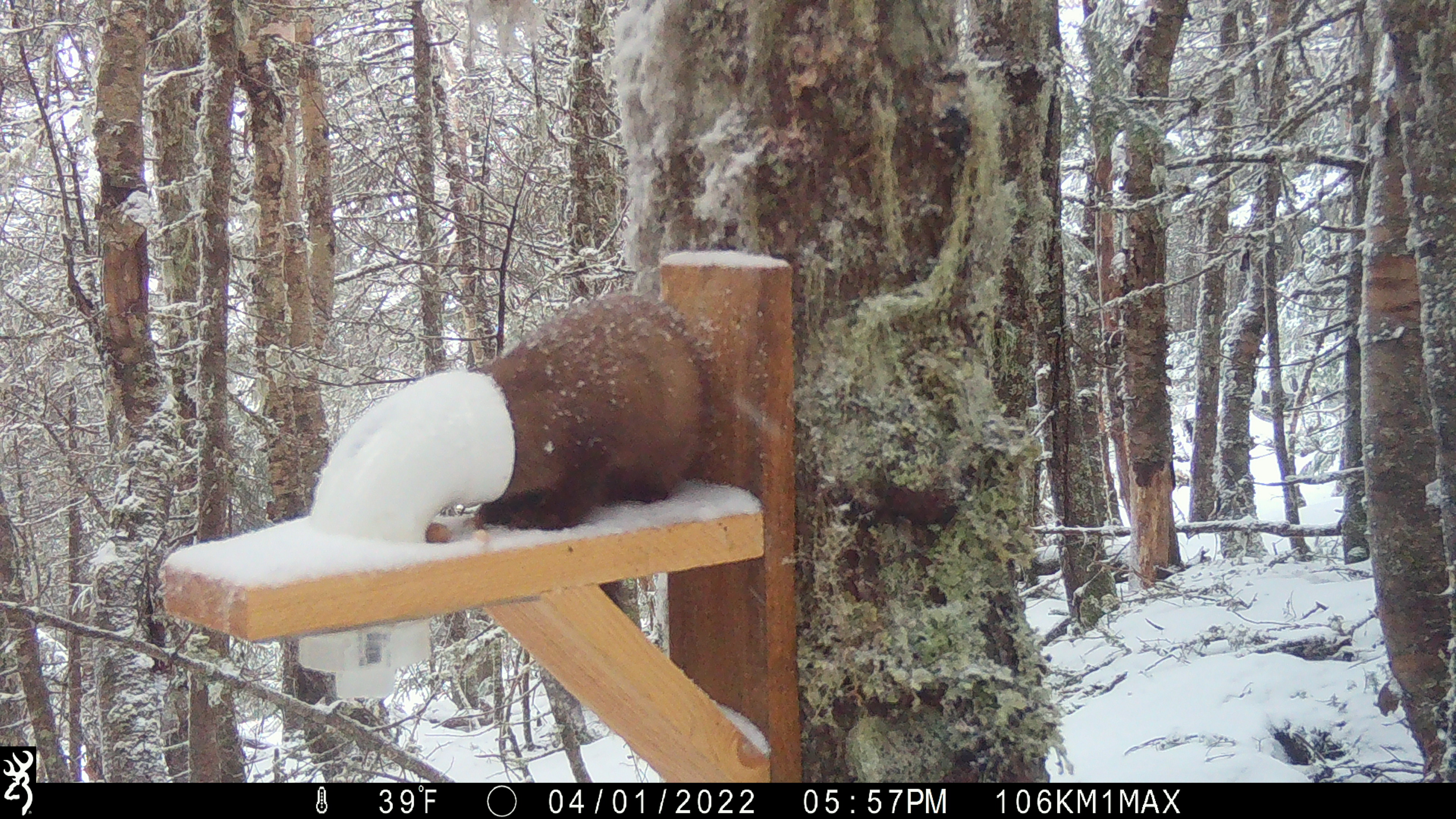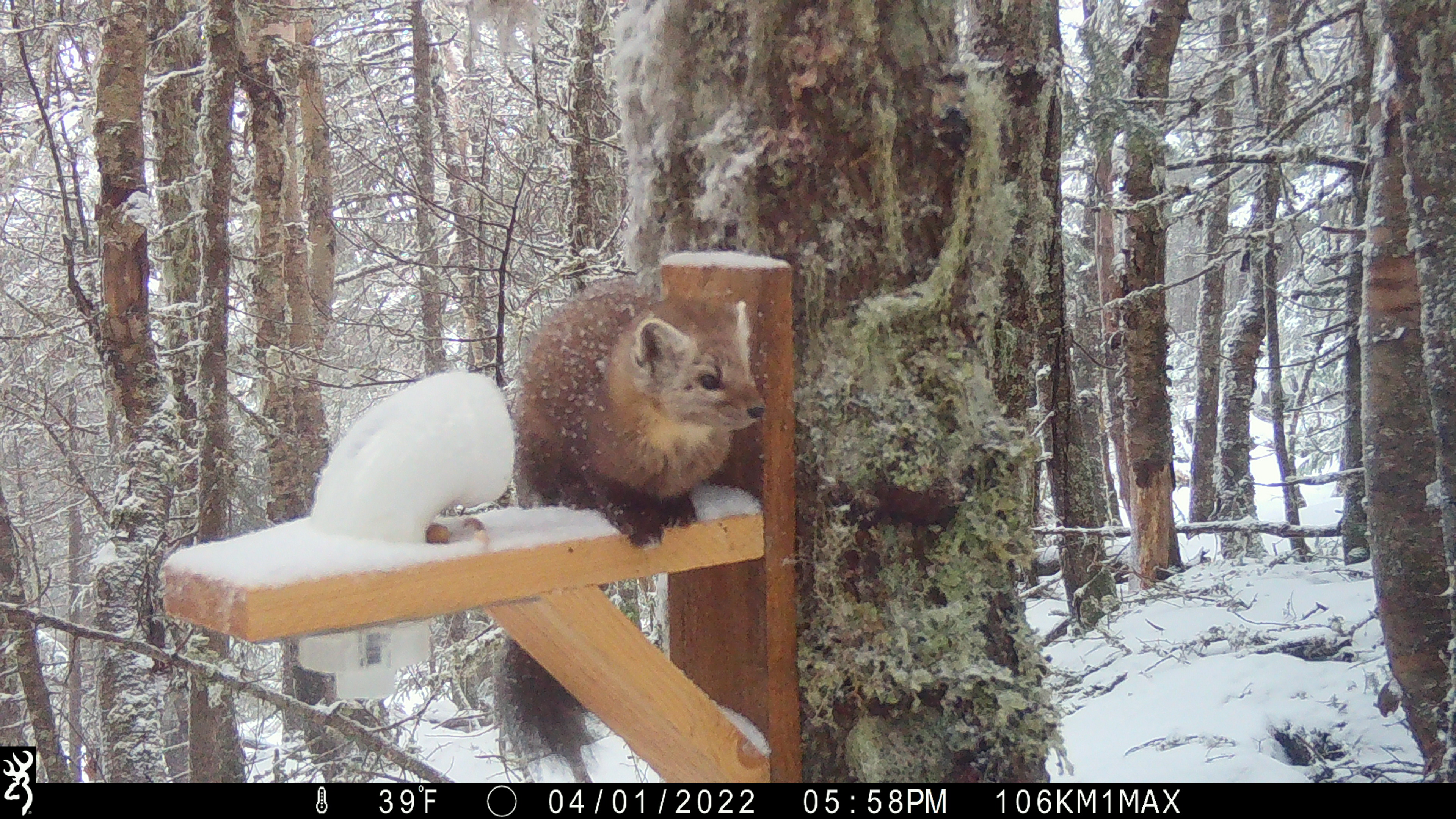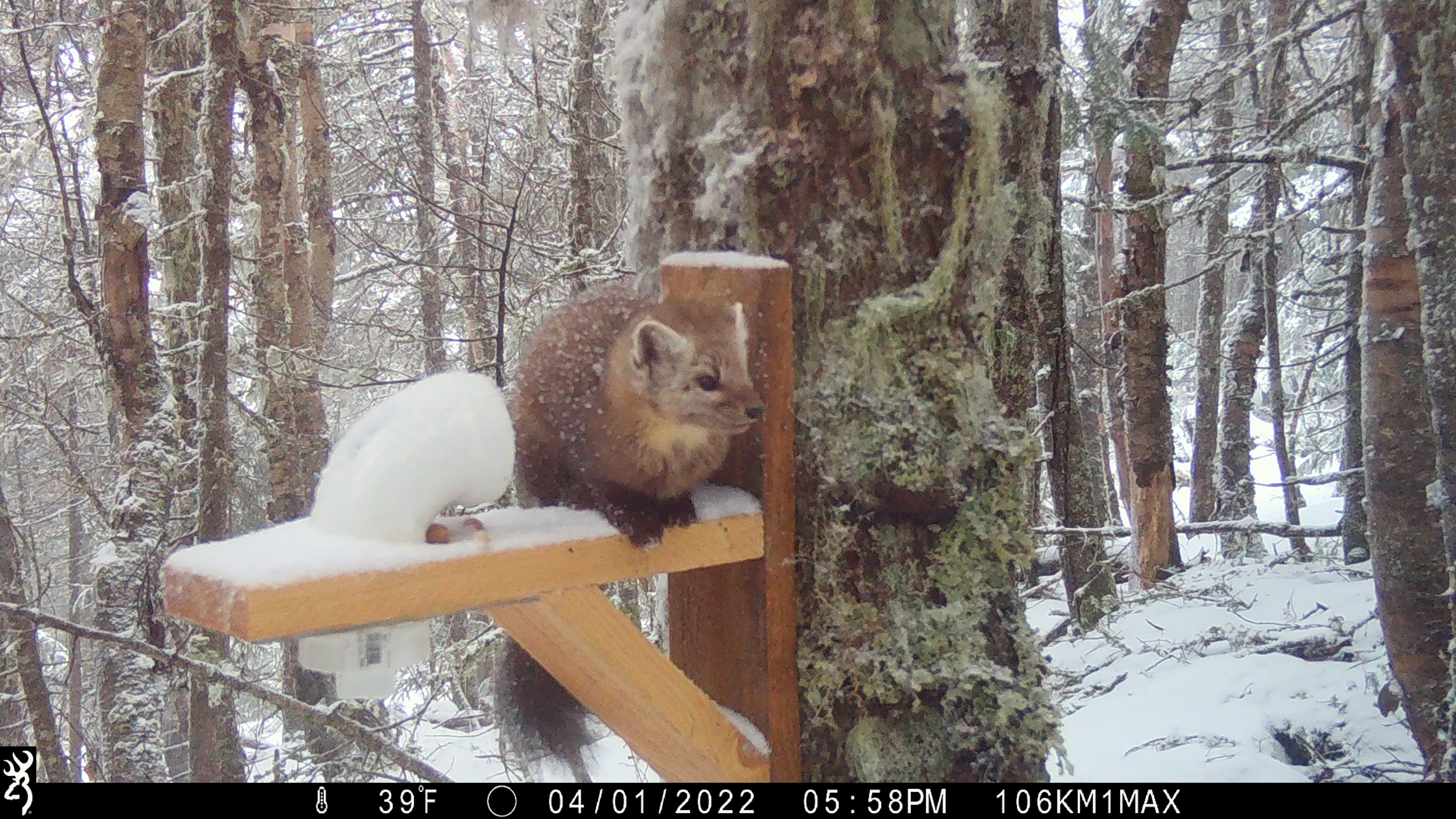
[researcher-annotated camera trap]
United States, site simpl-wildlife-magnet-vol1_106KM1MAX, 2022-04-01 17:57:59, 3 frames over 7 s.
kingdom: Animalia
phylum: Chordata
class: Mammalia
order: Carnivora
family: Mustelidae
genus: Martes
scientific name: Martes americana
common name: american marten